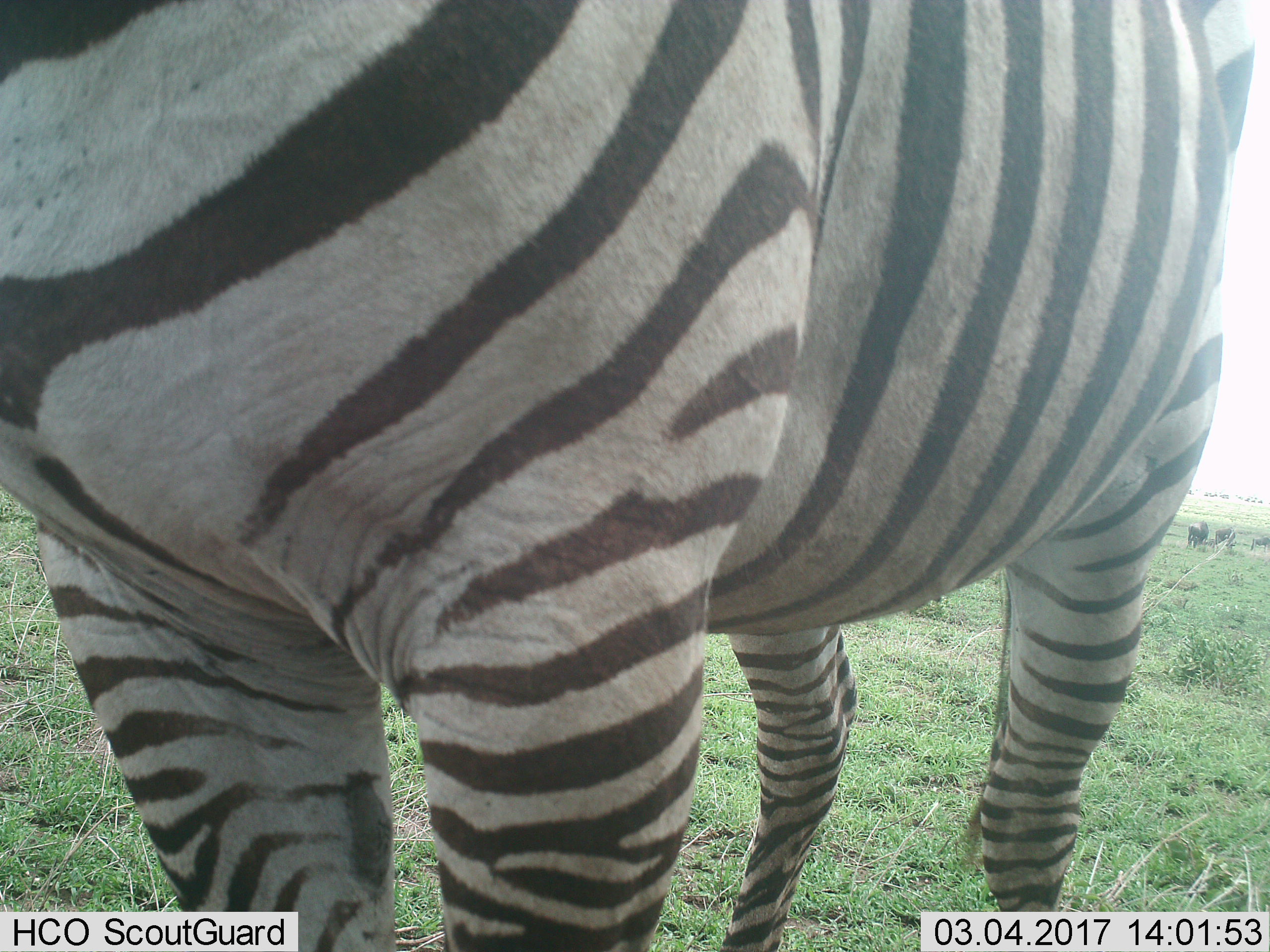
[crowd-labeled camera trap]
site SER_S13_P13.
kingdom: Animalia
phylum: Chordata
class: Mammalia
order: Perissodactyla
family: Equidae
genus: Equus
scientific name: Equus quagga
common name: plains zebra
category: zebraplains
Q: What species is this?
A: Zebraplains (plains zebra) (Equus quagga).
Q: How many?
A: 1.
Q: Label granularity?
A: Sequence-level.